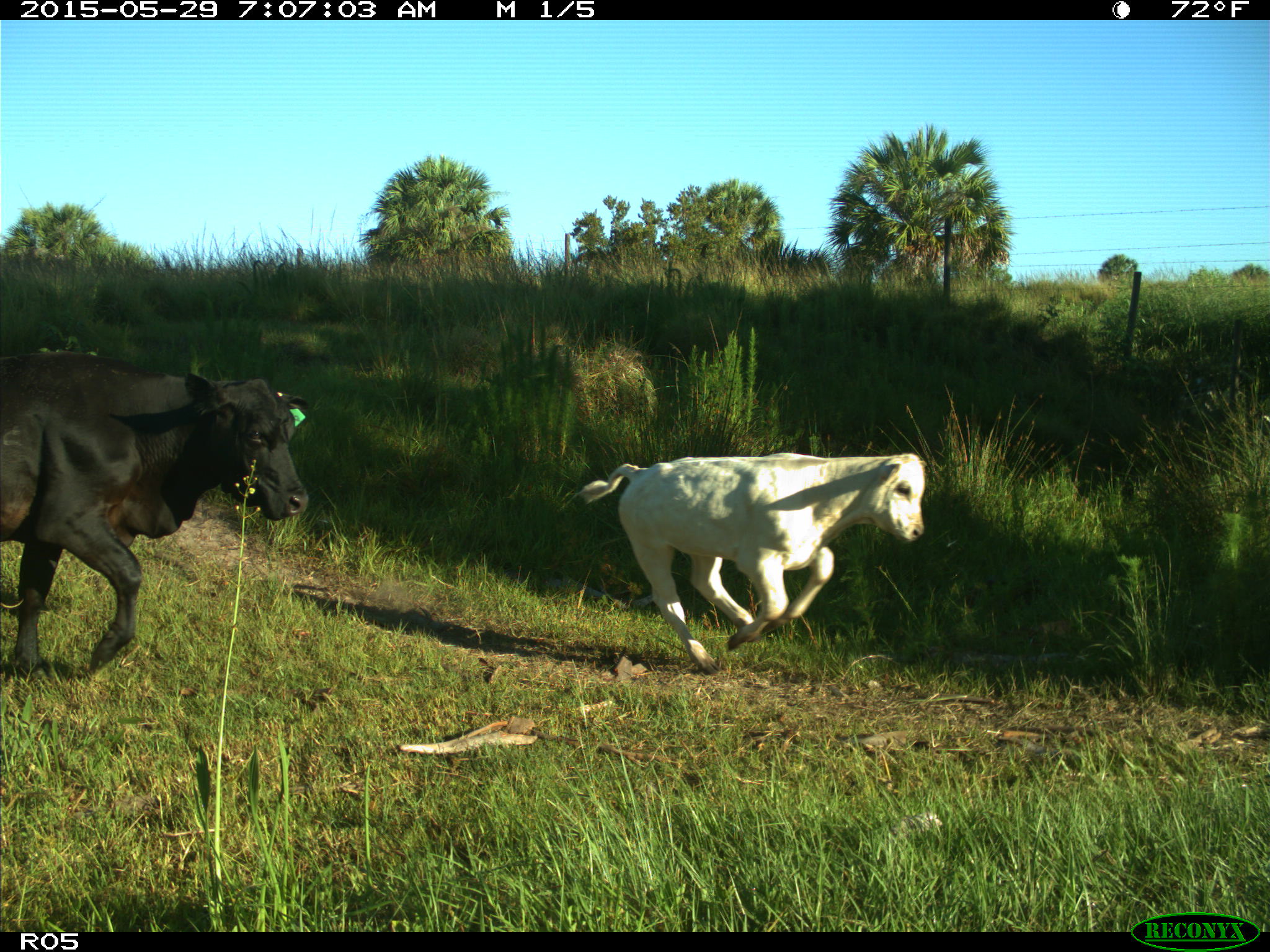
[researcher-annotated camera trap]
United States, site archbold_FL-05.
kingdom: Animalia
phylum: Chordata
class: Mammalia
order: Artiodactyla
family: Bovidae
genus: Bos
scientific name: Bos taurus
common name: domestic cow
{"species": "Bos taurus (domestic cow)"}